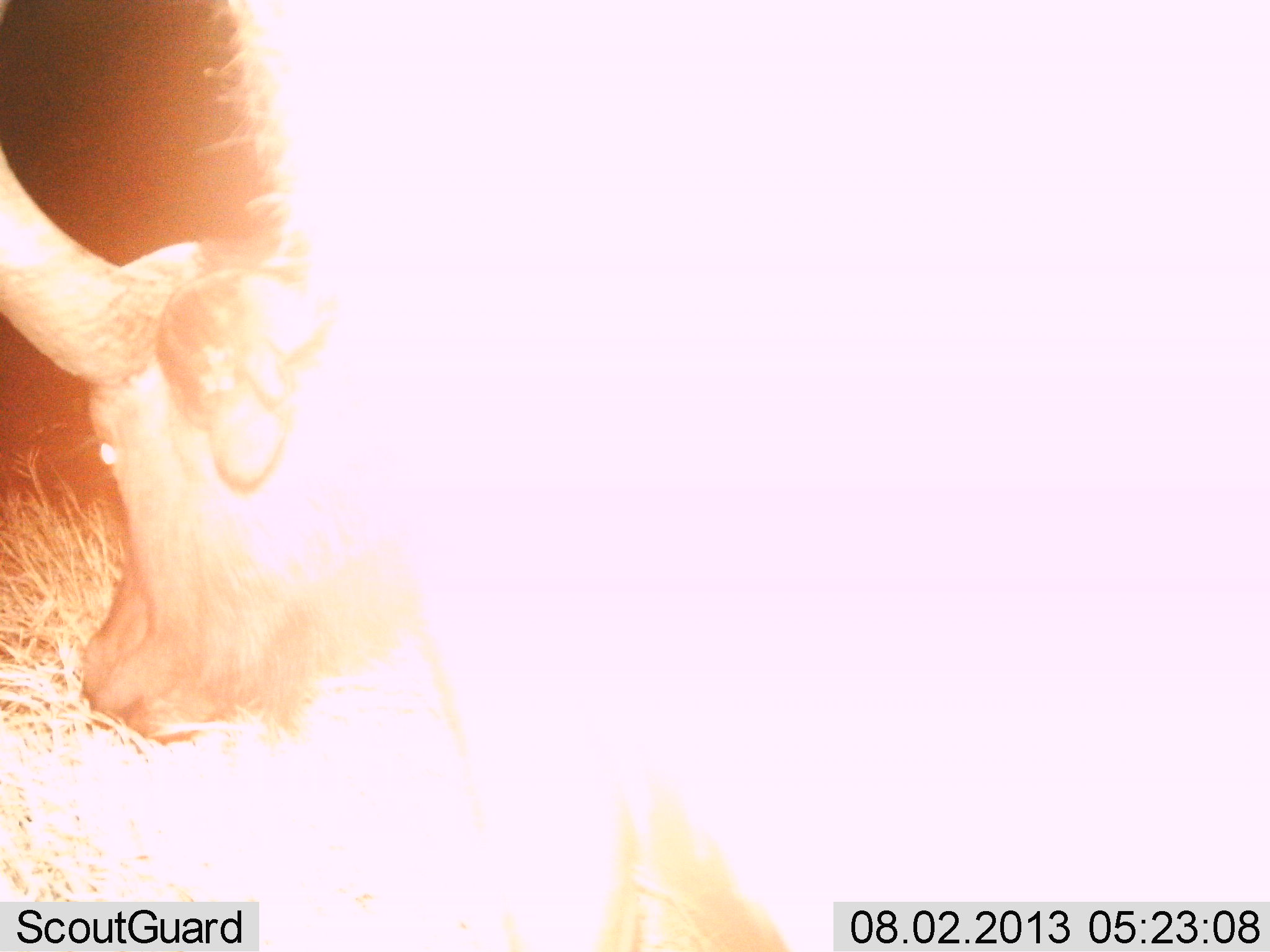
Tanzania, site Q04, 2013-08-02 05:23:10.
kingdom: Animalia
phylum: Chordata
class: Mammalia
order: Artiodactyla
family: Bovidae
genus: Syncerus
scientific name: Syncerus caffer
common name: cape buffalo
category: buffalo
Buffalo (cape buffalo) (Syncerus caffer), count 1. Behavior (volunteer vote fractions): standing 50%, resting 10%, moving 10%, interacting 0%. Young present (vote fraction): 0%. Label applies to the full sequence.